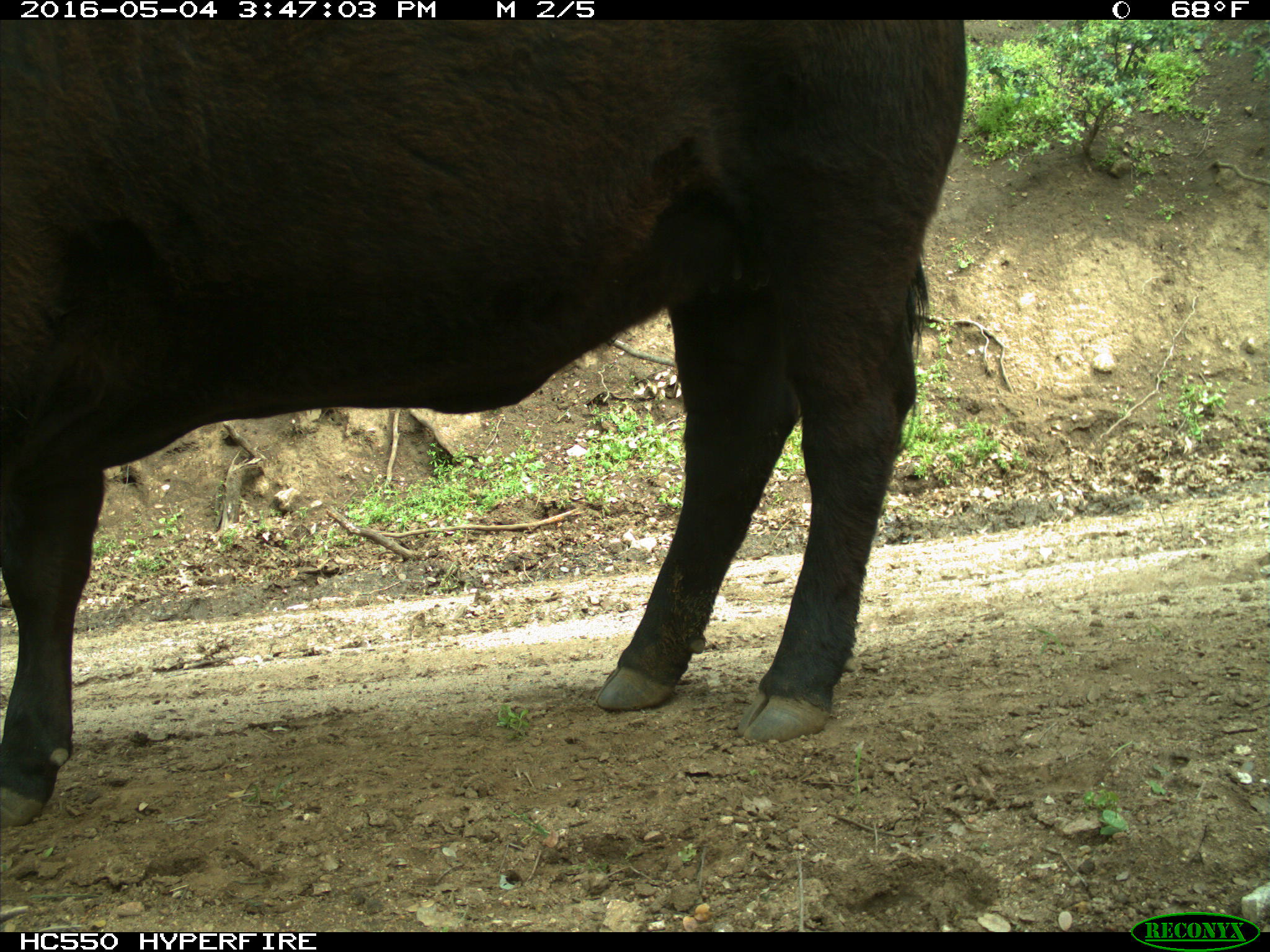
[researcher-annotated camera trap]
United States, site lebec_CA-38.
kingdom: Animalia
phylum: Chordata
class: Mammalia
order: Artiodactyla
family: Bovidae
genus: Bos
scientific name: Bos taurus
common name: domestic cow